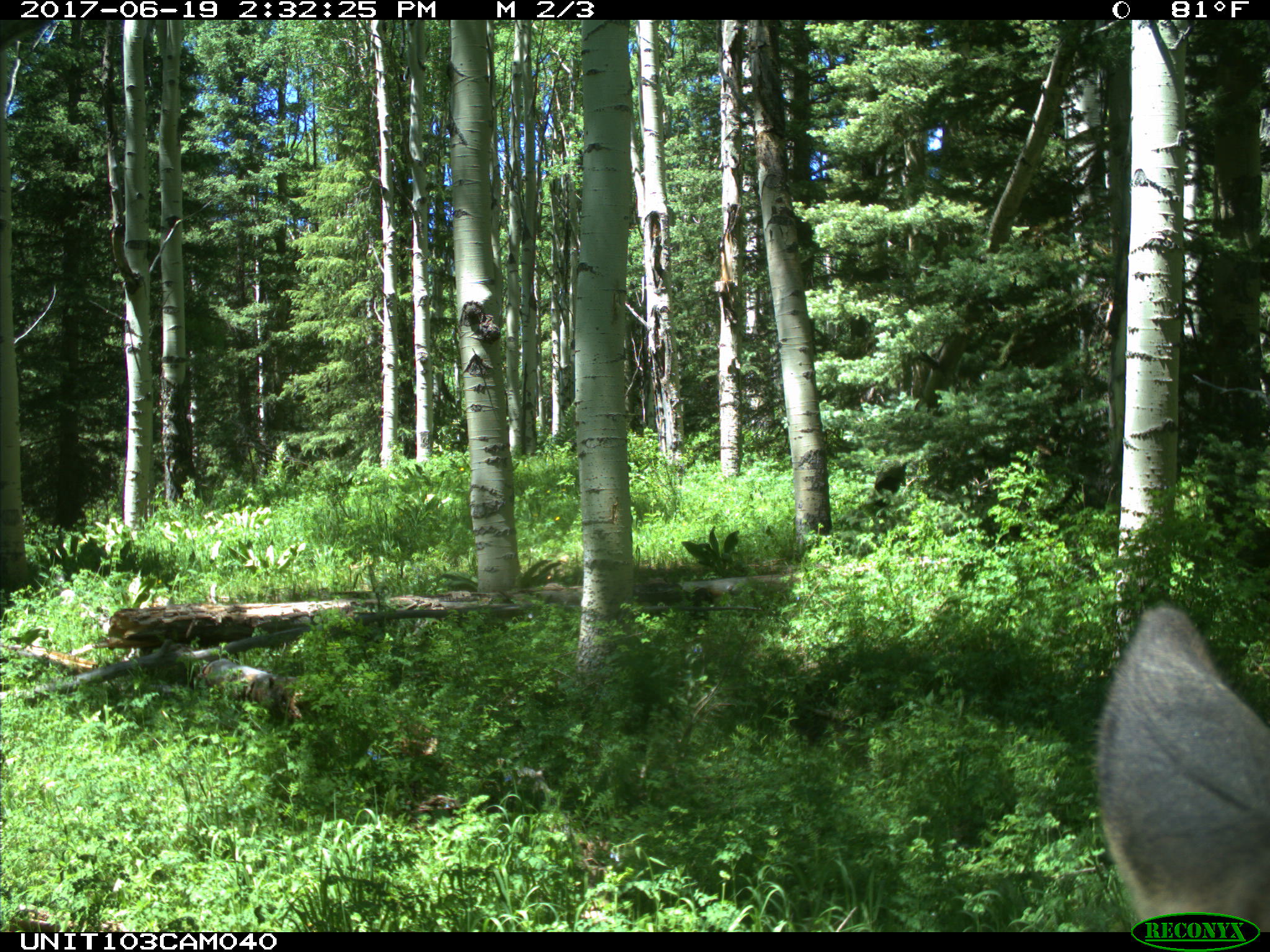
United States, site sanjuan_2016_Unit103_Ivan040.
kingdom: Animalia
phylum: Chordata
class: Mammalia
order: Artiodactyla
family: Cervidae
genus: Cervus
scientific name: Cervus elaphus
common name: red deer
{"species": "Cervus elaphus (red deer)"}